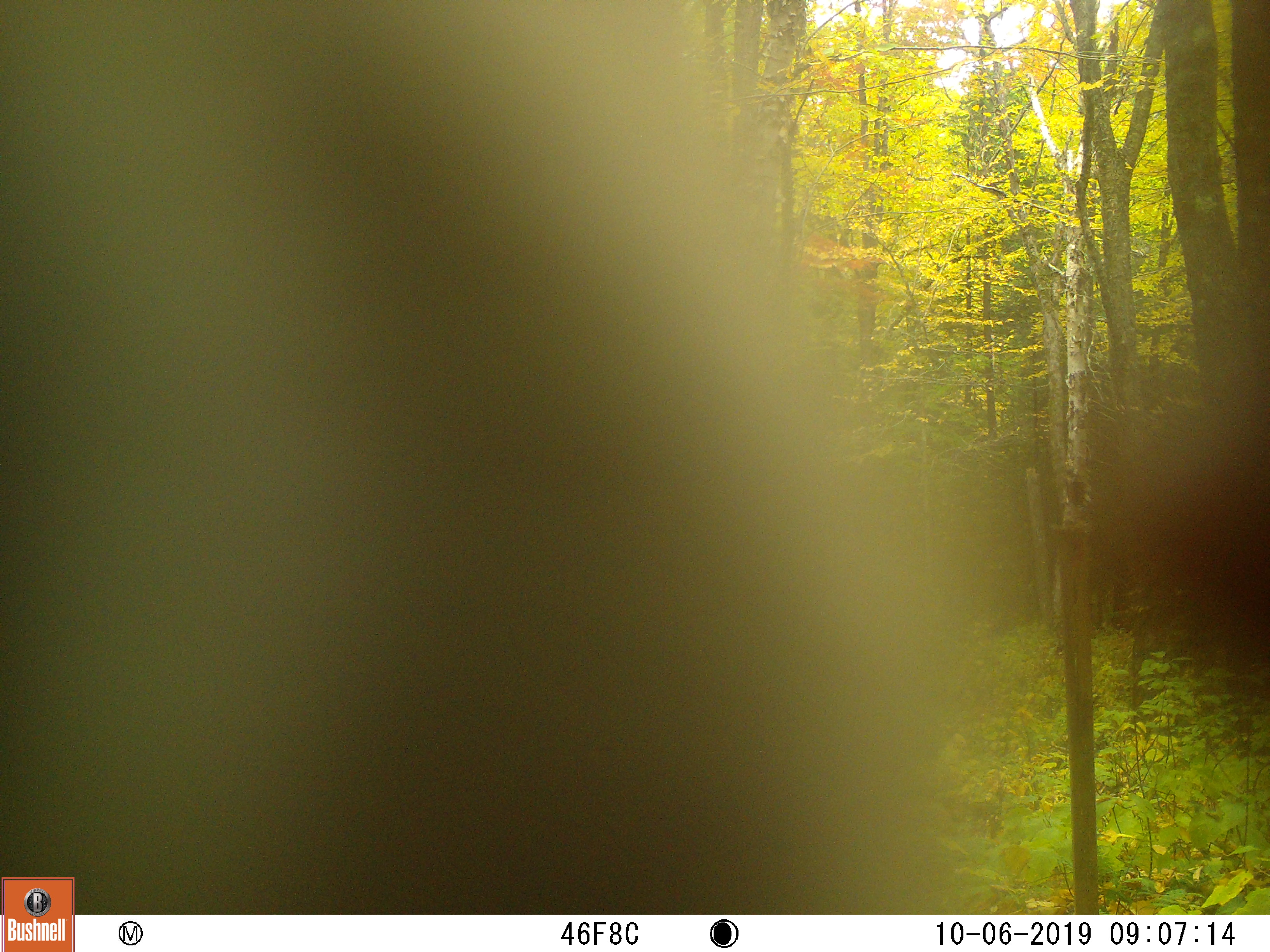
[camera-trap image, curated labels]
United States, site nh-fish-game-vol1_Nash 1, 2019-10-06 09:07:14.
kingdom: Animalia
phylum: Chordata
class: Mammalia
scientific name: Mammalia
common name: mammal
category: mammal sp.